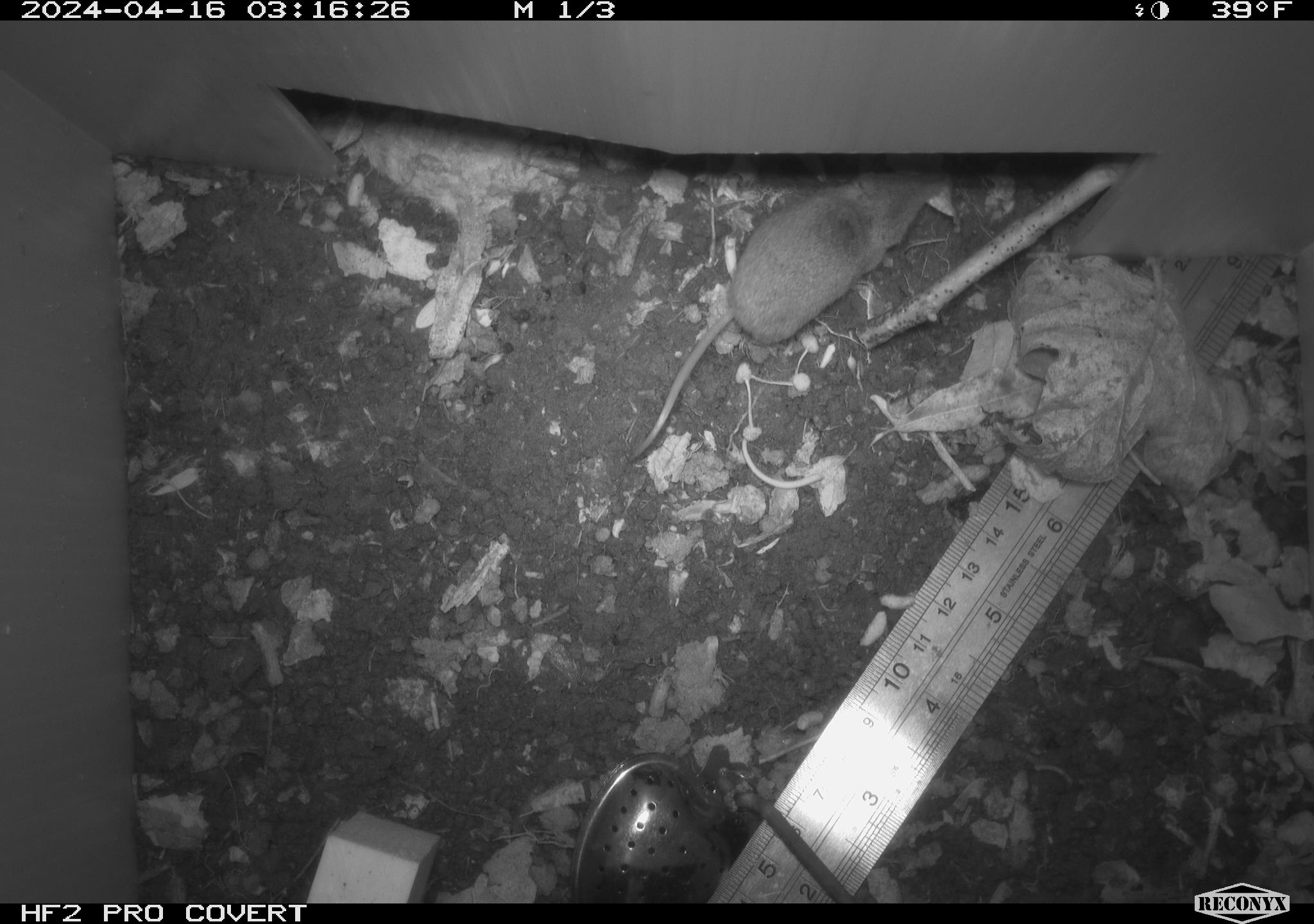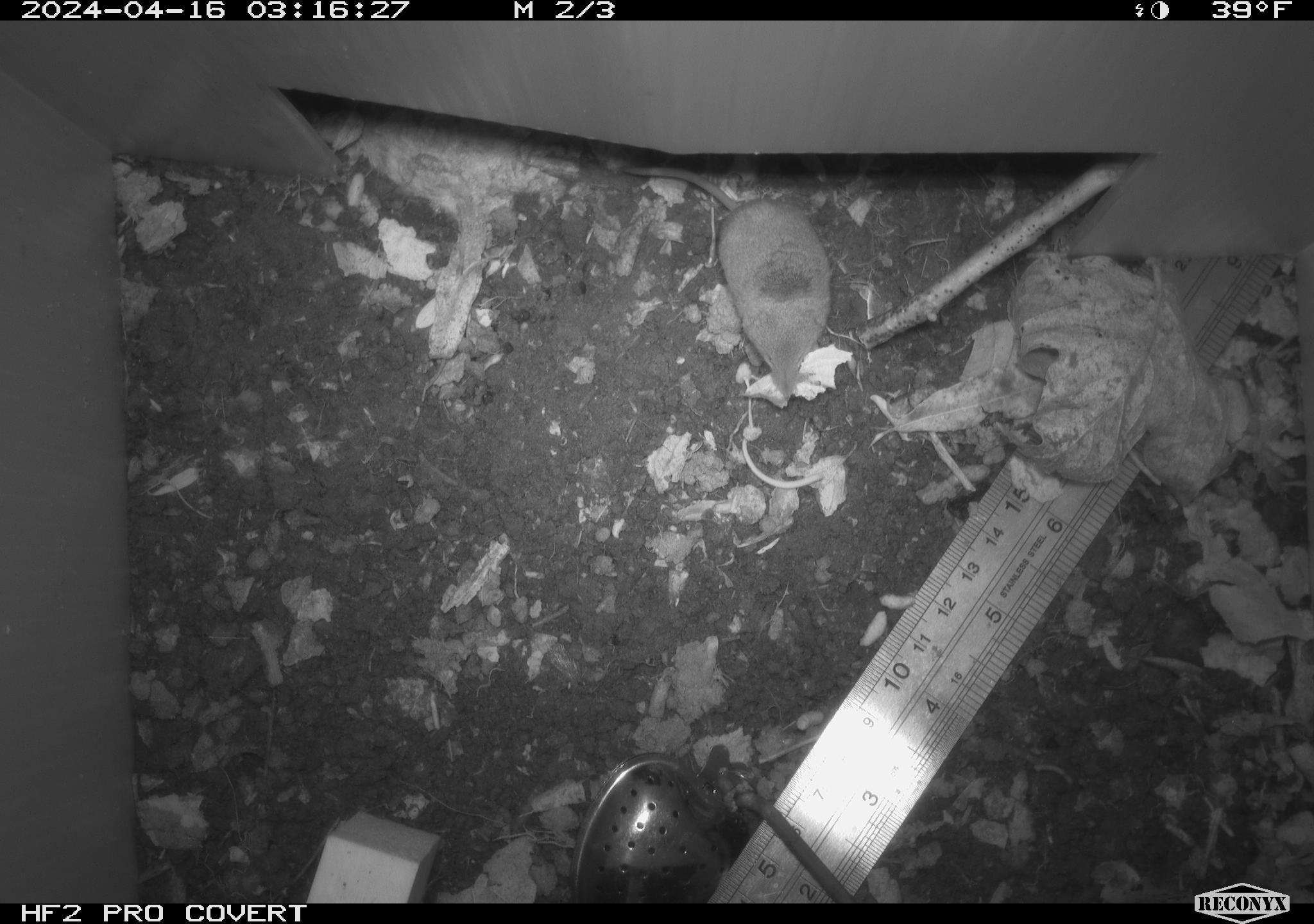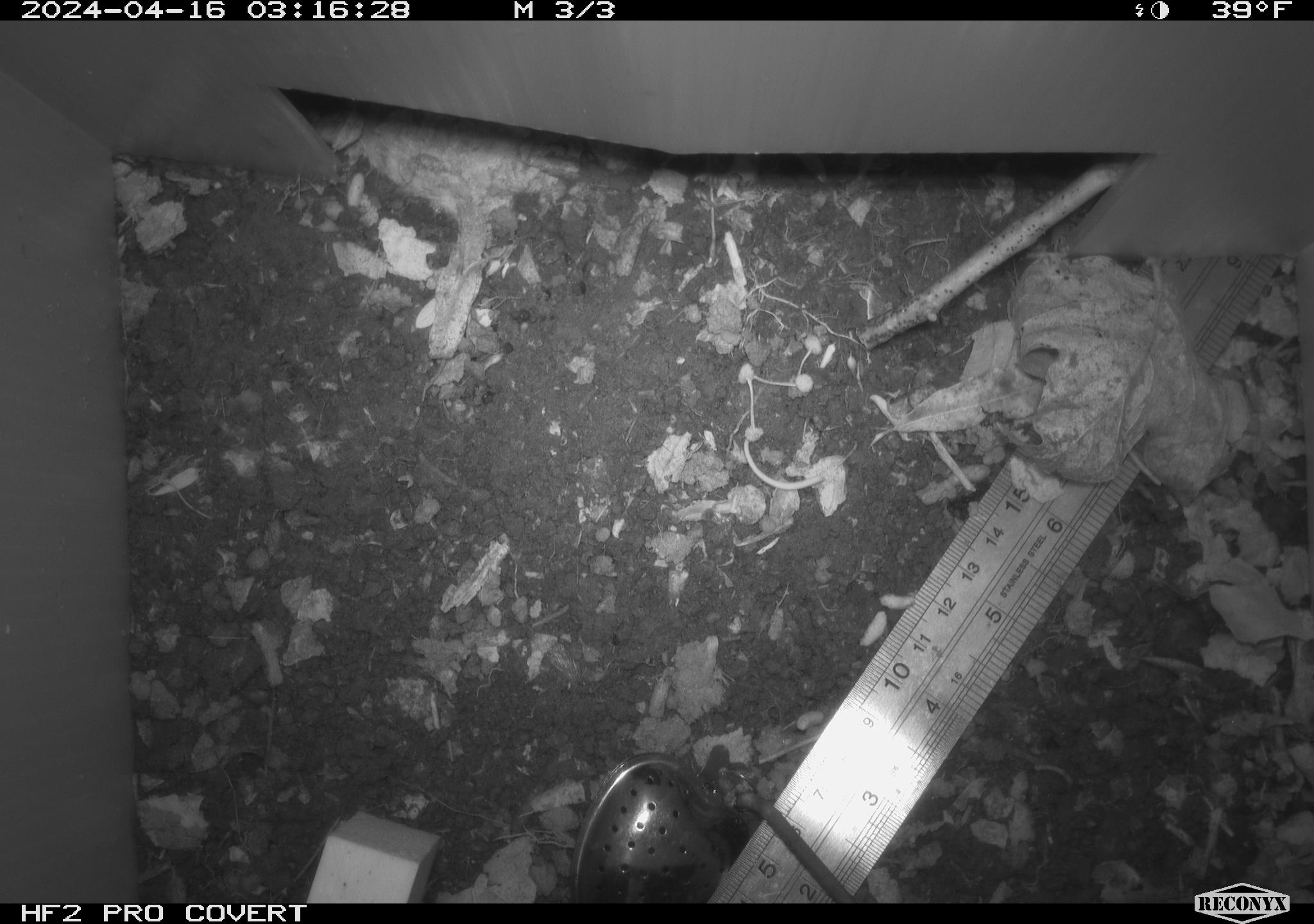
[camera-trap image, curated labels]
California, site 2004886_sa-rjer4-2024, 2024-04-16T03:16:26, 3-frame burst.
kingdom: Animalia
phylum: Chordata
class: Mammalia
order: Eulipotyphla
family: Soricidae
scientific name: Soricidae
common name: shrews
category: soricidae family